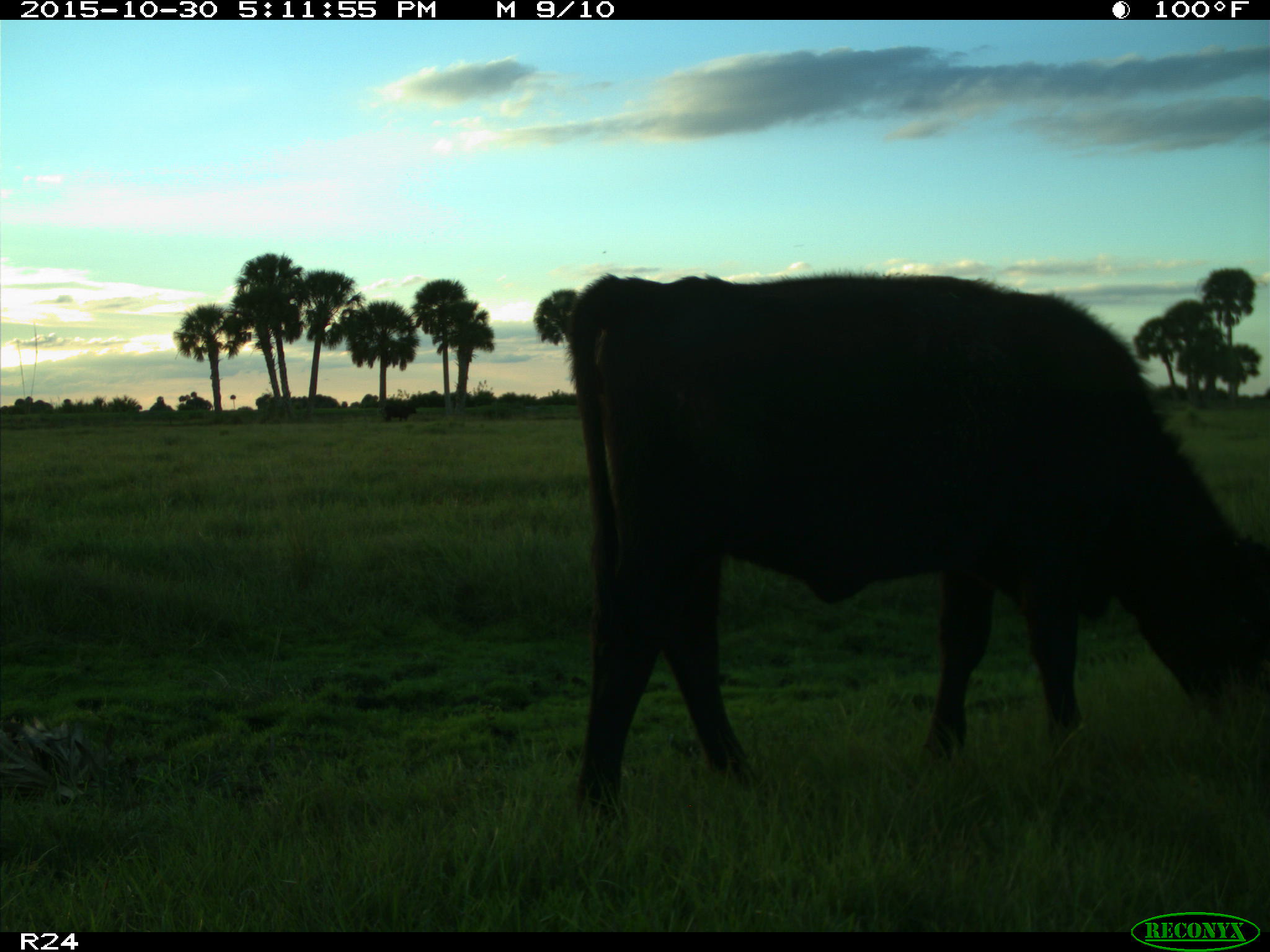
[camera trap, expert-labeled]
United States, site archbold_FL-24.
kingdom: Animalia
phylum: Chordata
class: Mammalia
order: Artiodactyla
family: Bovidae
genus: Bos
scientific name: Bos taurus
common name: domestic cow